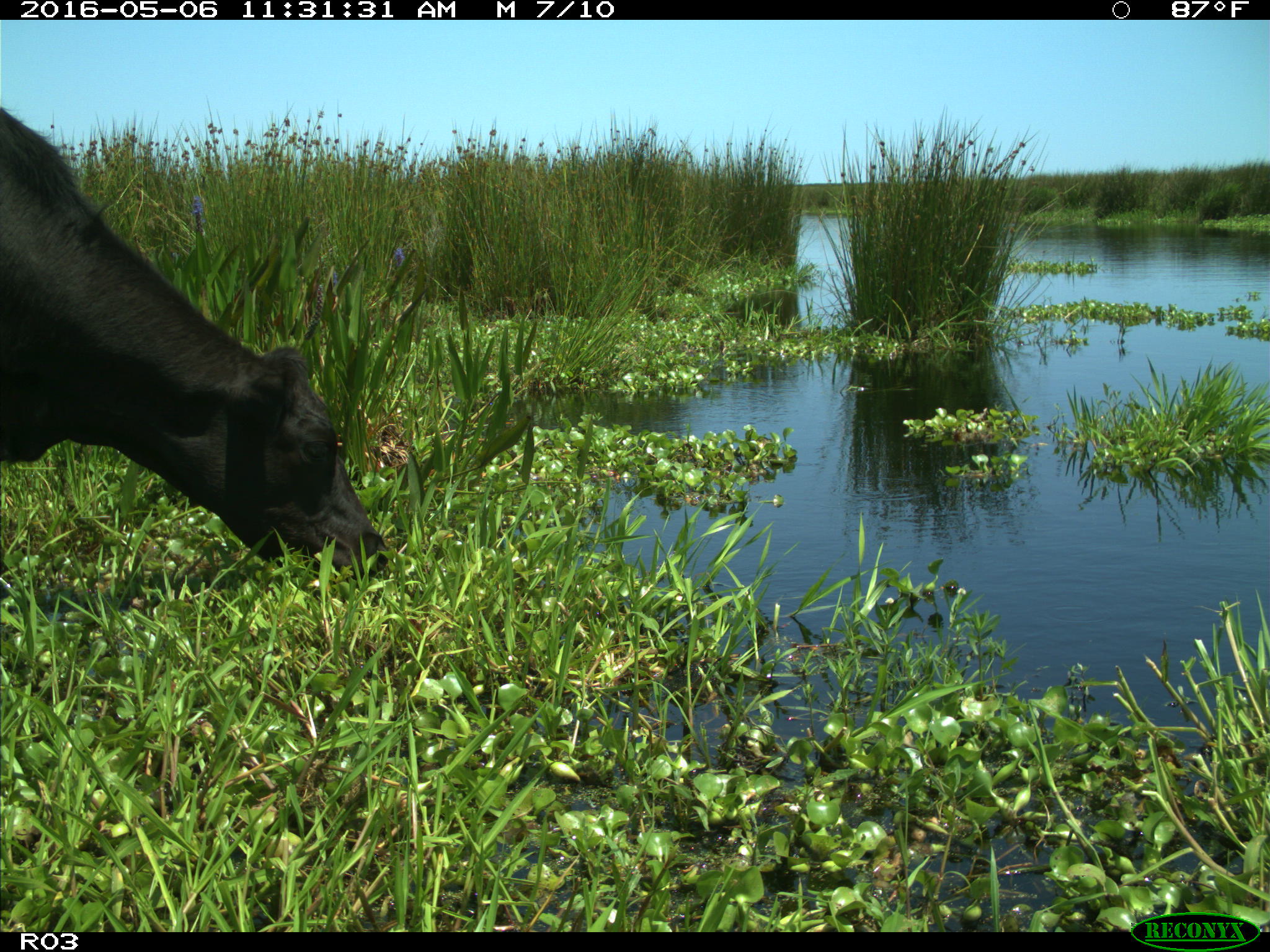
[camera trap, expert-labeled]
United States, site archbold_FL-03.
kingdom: Animalia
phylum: Chordata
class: Mammalia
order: Artiodactyla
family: Bovidae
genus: Bos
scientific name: Bos taurus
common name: domestic cow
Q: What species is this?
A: Bos taurus (domestic cow).